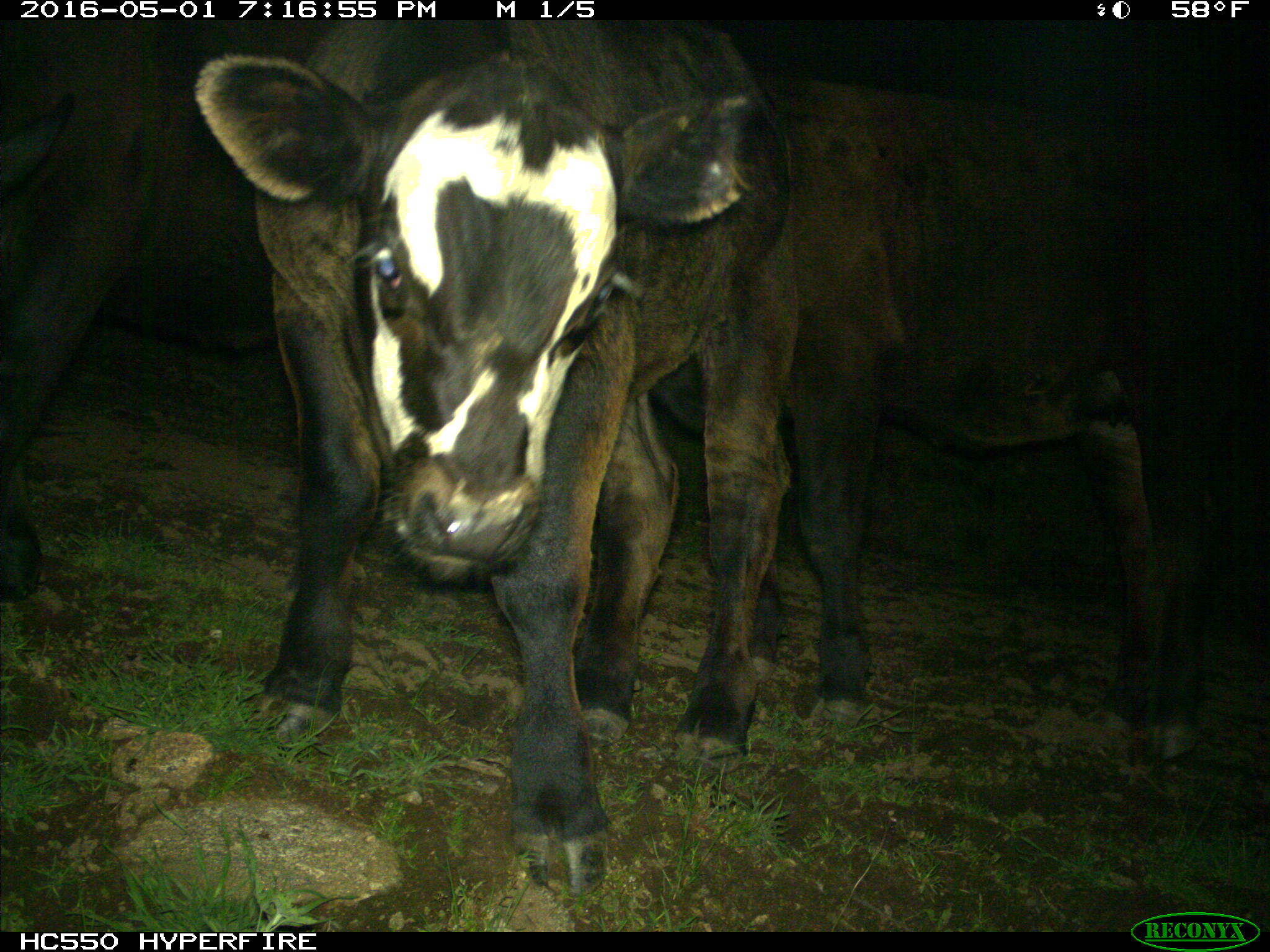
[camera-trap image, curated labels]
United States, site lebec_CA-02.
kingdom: Animalia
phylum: Chordata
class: Mammalia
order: Artiodactyla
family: Bovidae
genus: Bos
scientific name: Bos taurus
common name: domestic cow